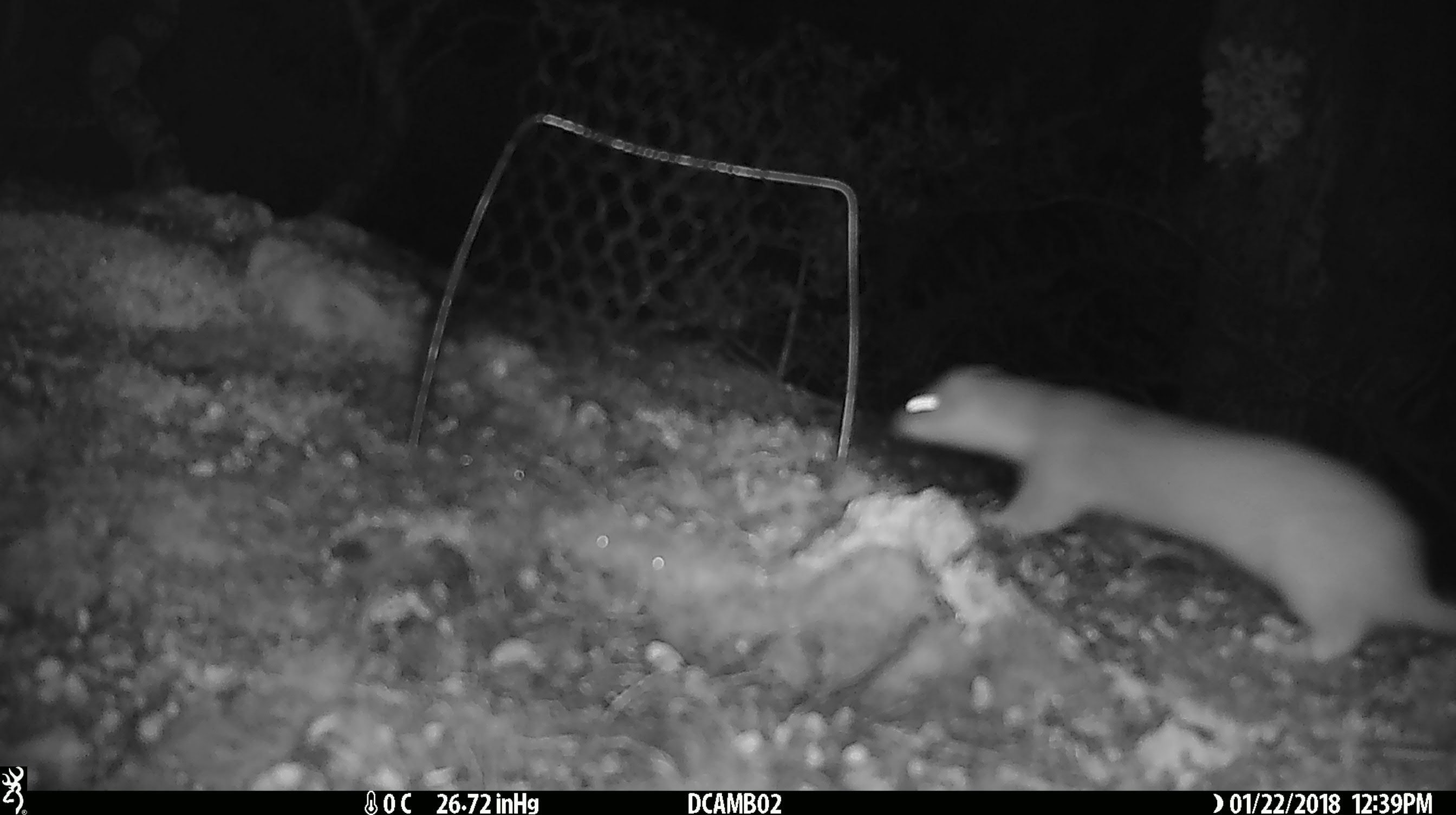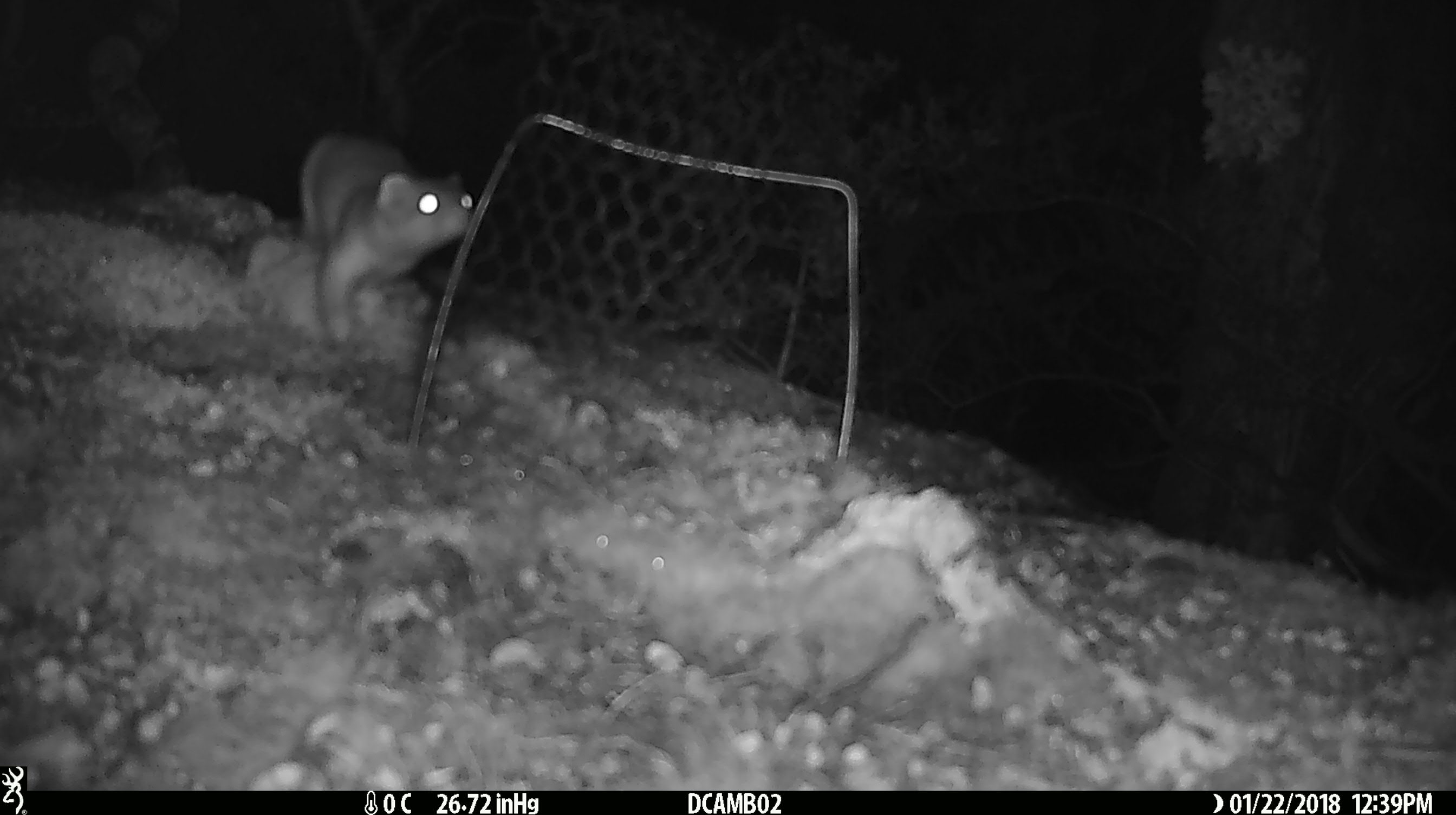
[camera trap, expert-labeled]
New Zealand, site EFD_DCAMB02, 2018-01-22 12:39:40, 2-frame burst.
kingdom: Animalia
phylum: Chordata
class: Mammalia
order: Carnivora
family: Mustelidae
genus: Mustela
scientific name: Mustela erminea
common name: stoat